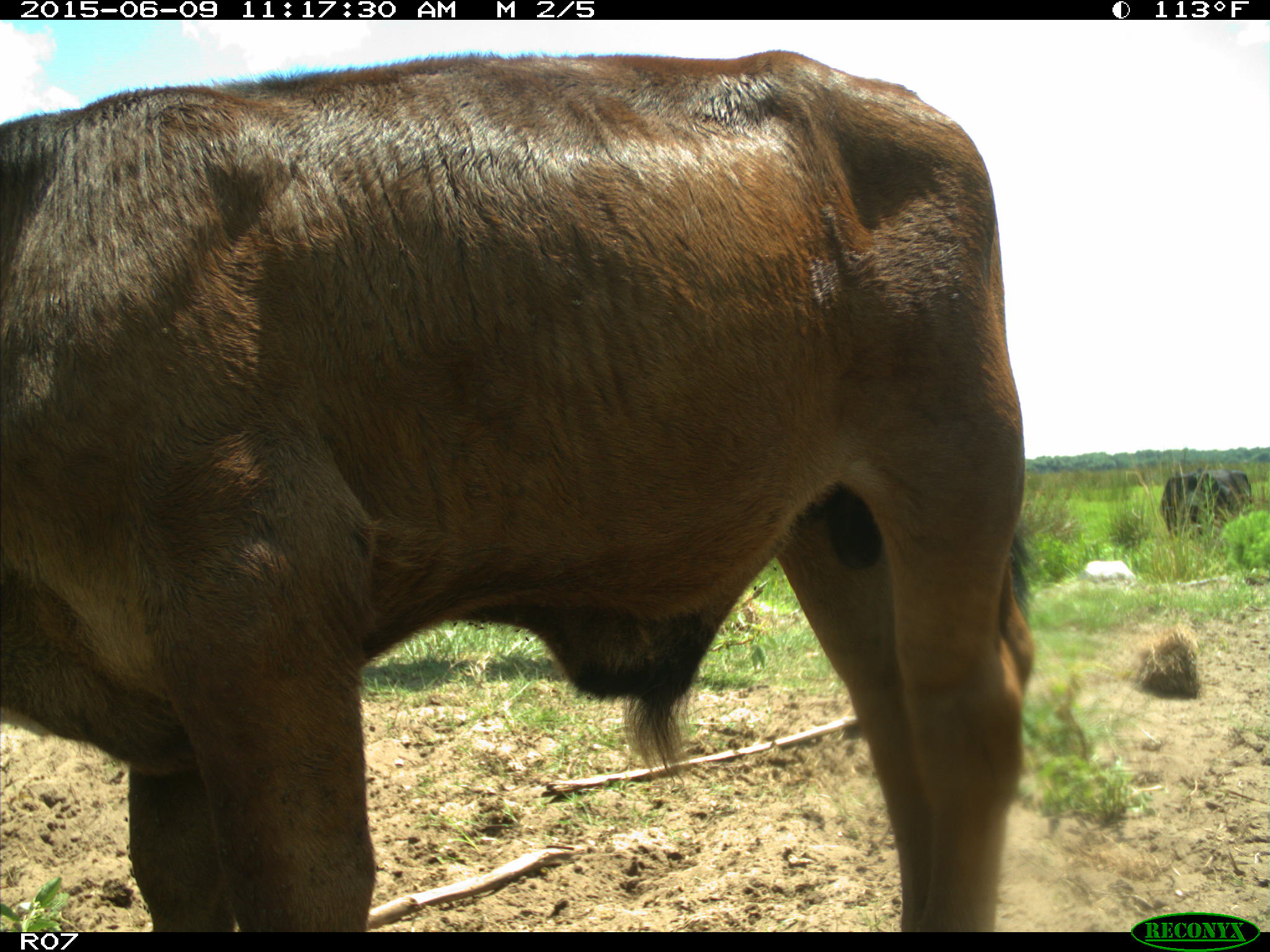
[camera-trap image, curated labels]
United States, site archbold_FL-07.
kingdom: Animalia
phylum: Chordata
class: Mammalia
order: Artiodactyla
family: Bovidae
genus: Bos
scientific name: Bos taurus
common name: domestic cow